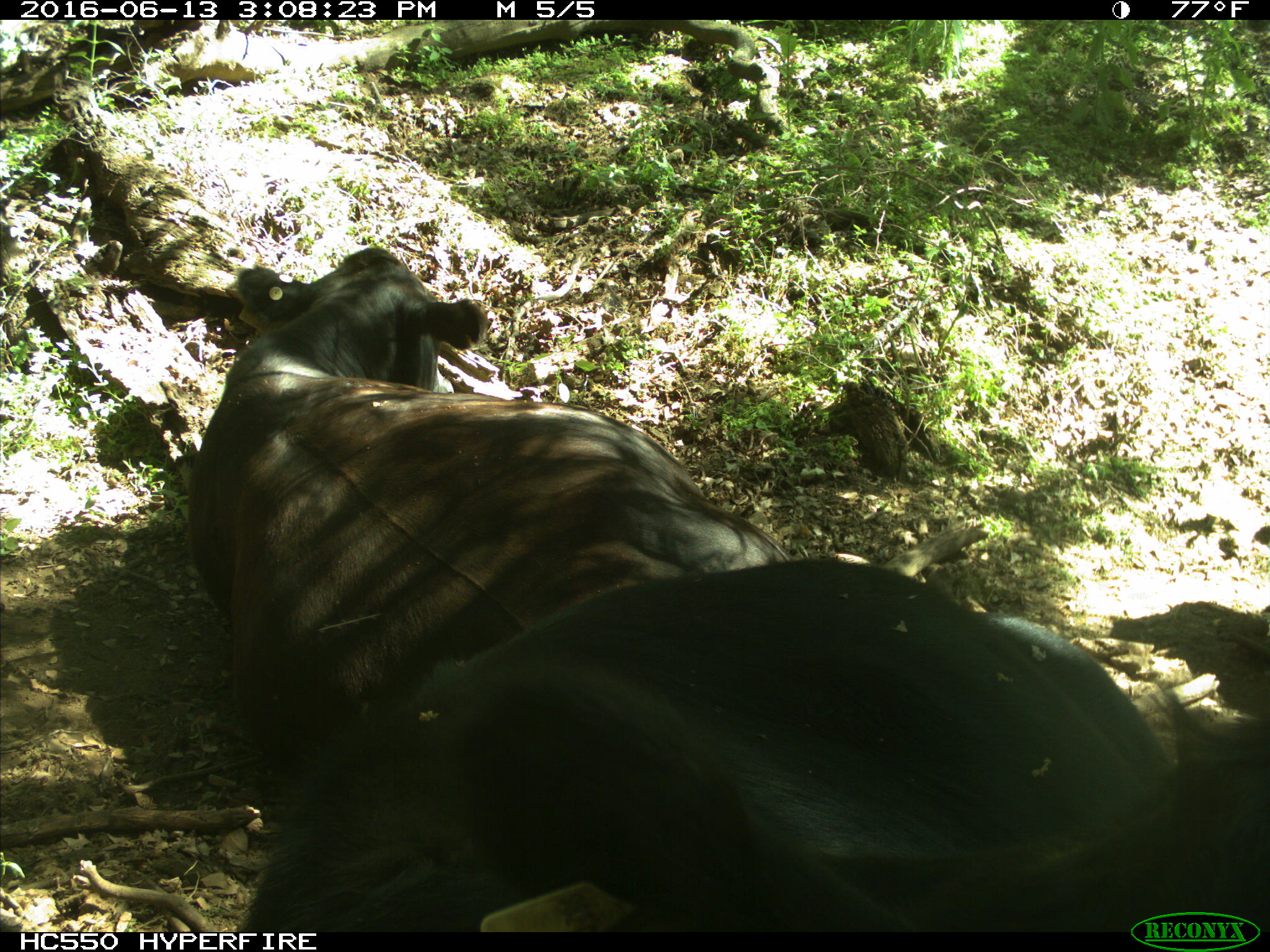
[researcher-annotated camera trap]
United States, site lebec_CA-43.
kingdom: Animalia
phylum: Chordata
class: Mammalia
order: Artiodactyla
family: Bovidae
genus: Bos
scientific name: Bos taurus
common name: domestic cow